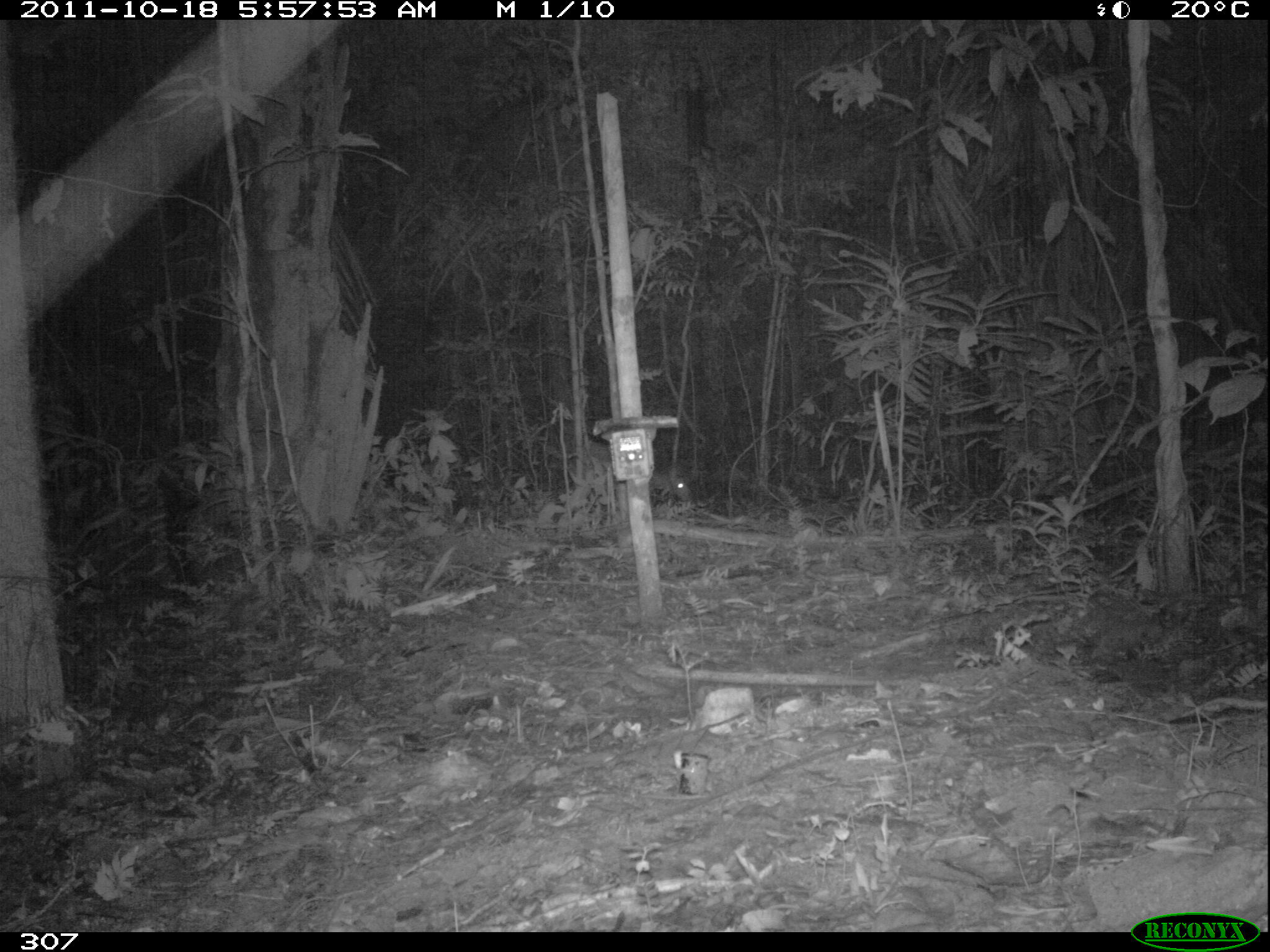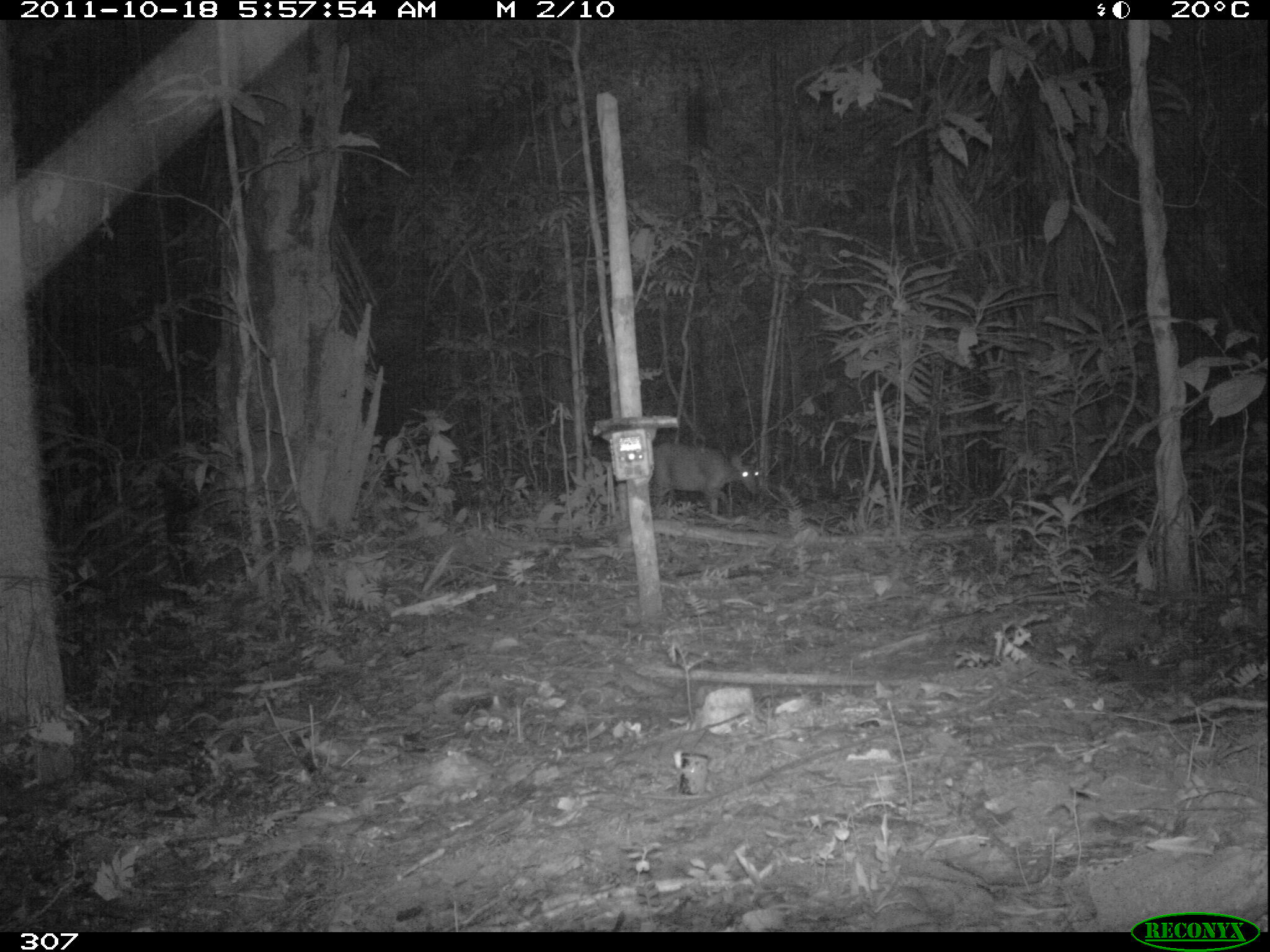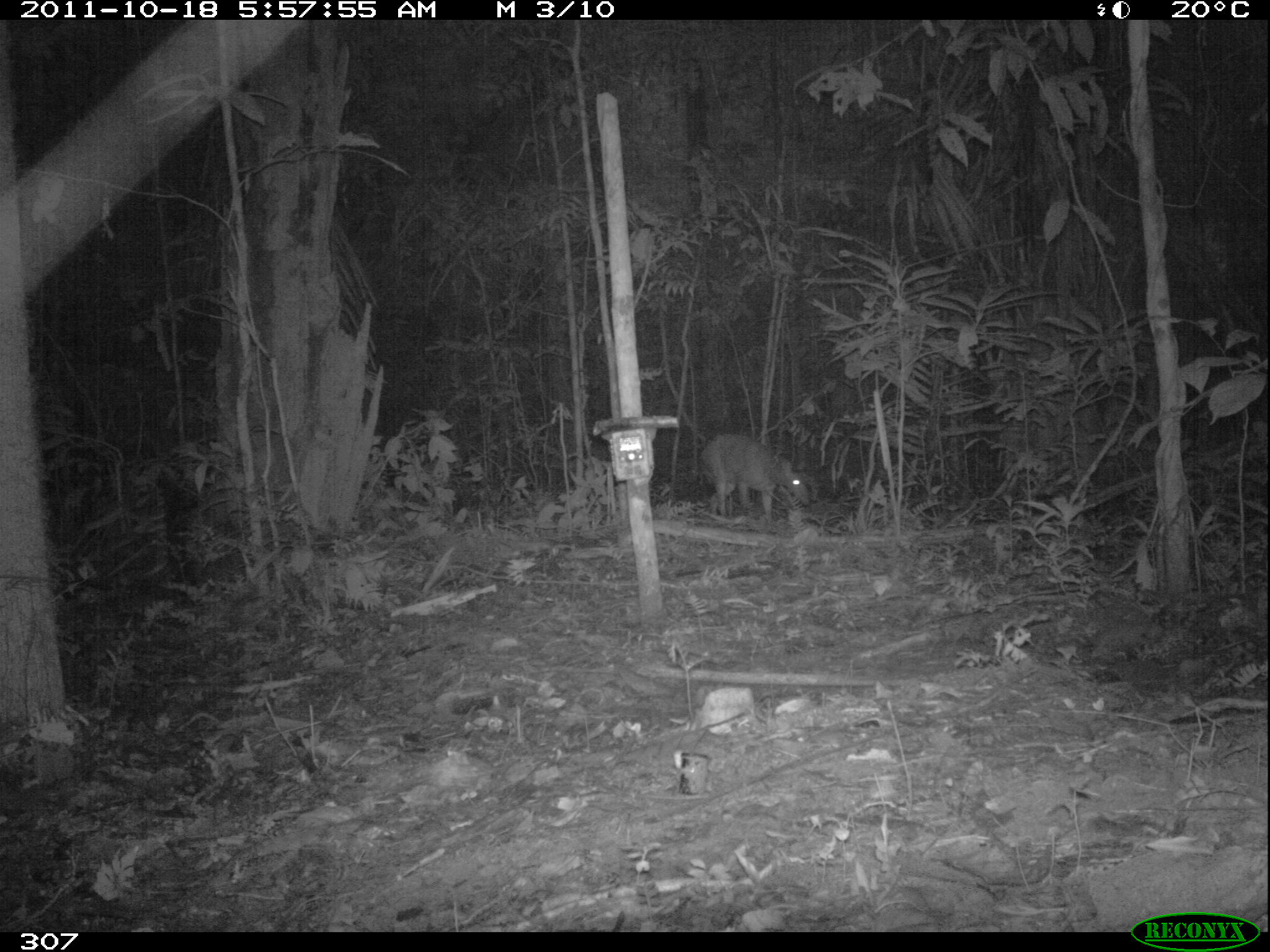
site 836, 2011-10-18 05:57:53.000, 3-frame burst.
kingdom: Animalia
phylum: Chordata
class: Mammalia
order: Artiodactyla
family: Cervidae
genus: Mazama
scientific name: Mazama americana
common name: red brocket